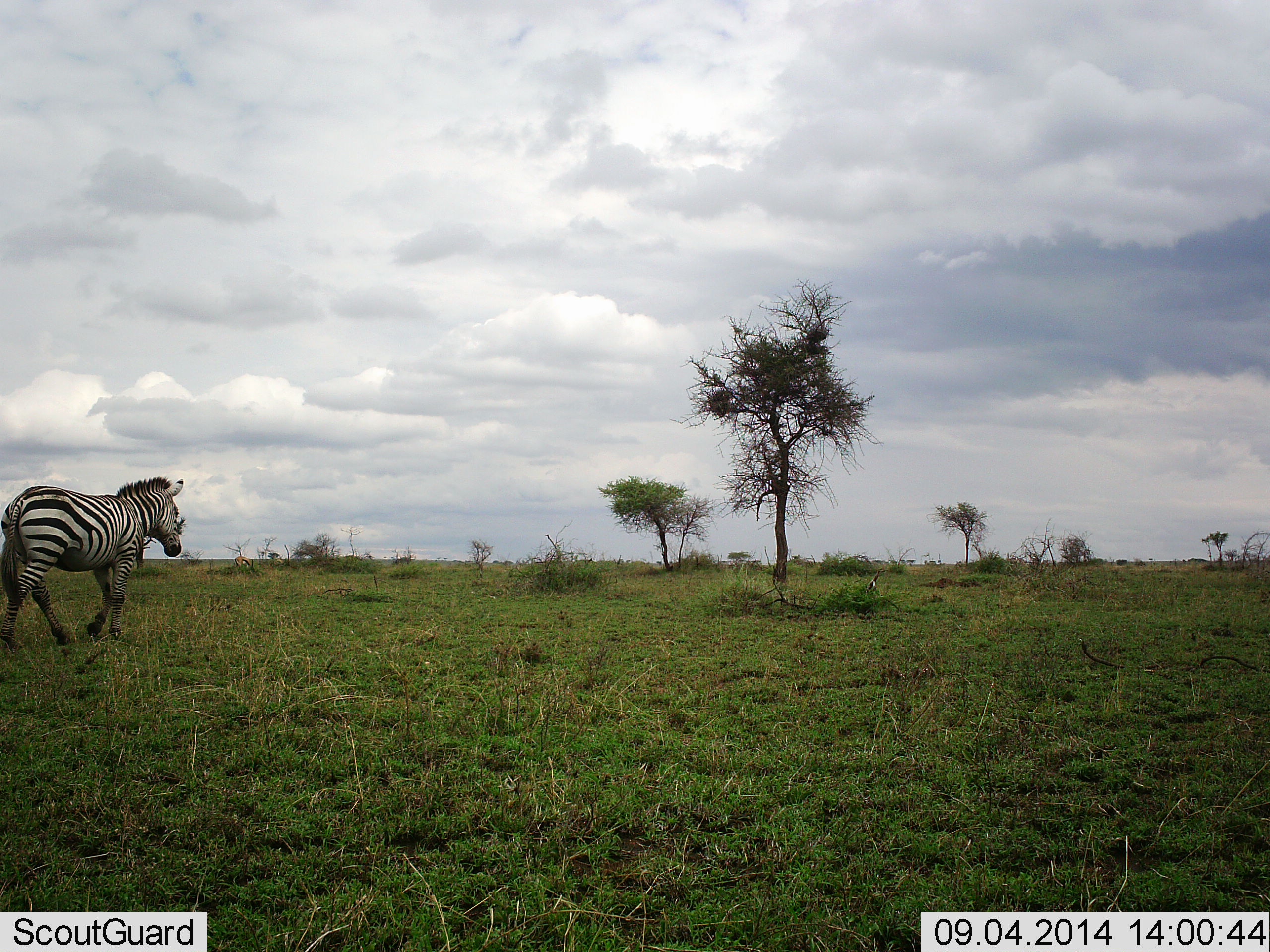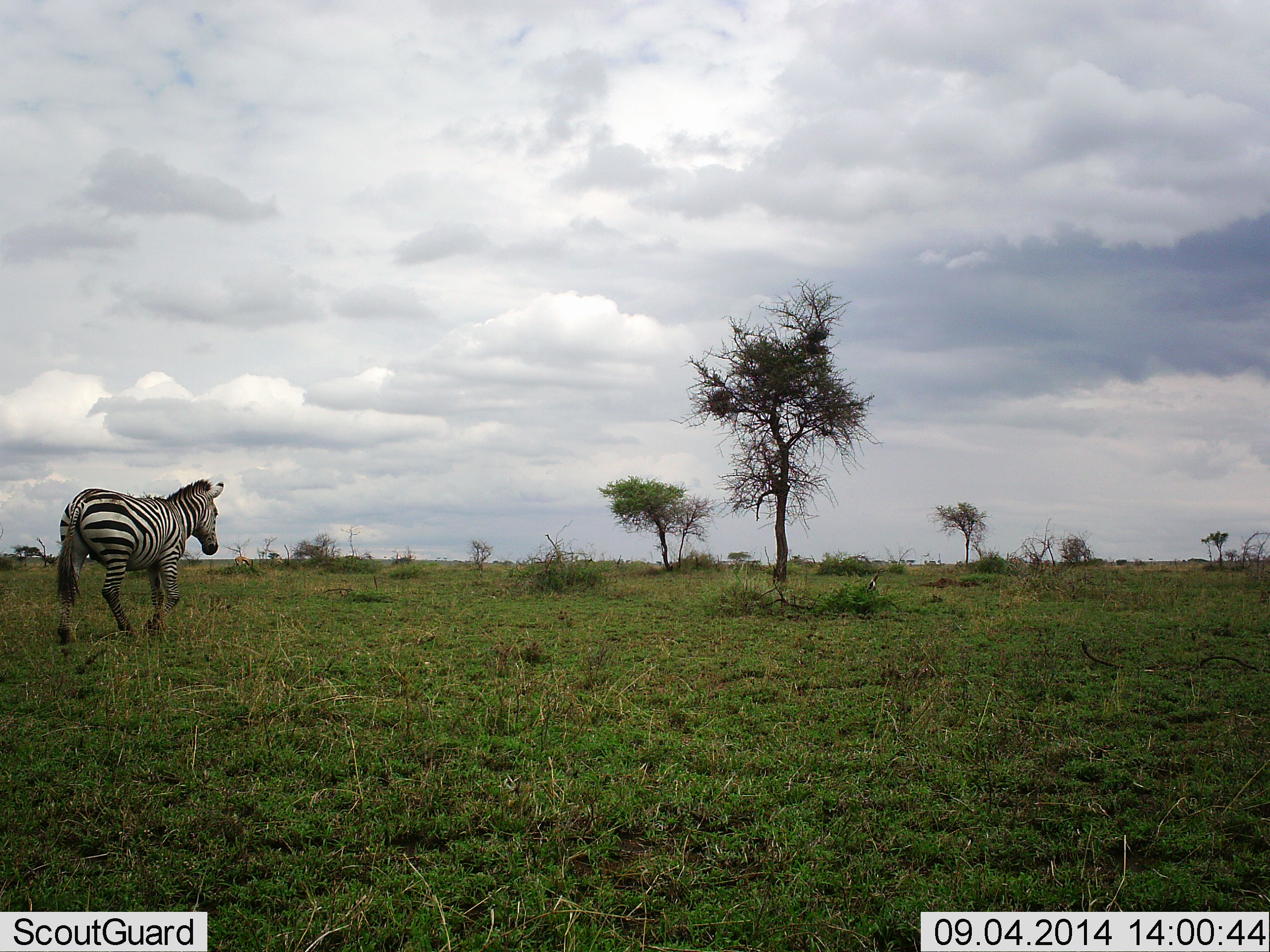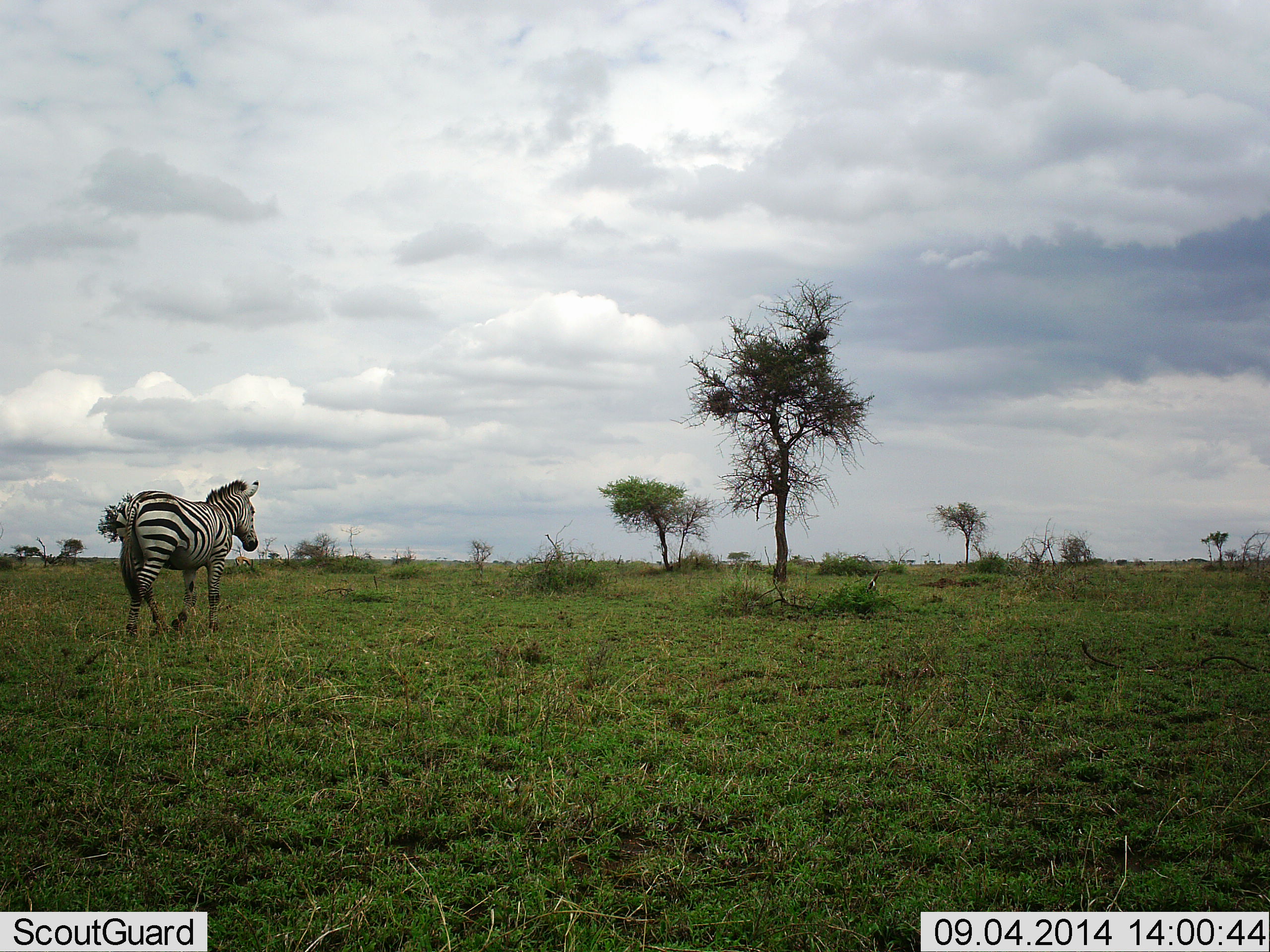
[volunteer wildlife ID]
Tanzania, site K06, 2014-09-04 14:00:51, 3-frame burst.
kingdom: Animalia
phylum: Chordata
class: Mammalia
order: Perissodactyla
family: Equidae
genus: Equus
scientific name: Equus quagga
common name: plains zebra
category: zebra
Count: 1.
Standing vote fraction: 30%.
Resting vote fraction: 0%.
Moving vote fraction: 80%.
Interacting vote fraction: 0%.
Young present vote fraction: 0%.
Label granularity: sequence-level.